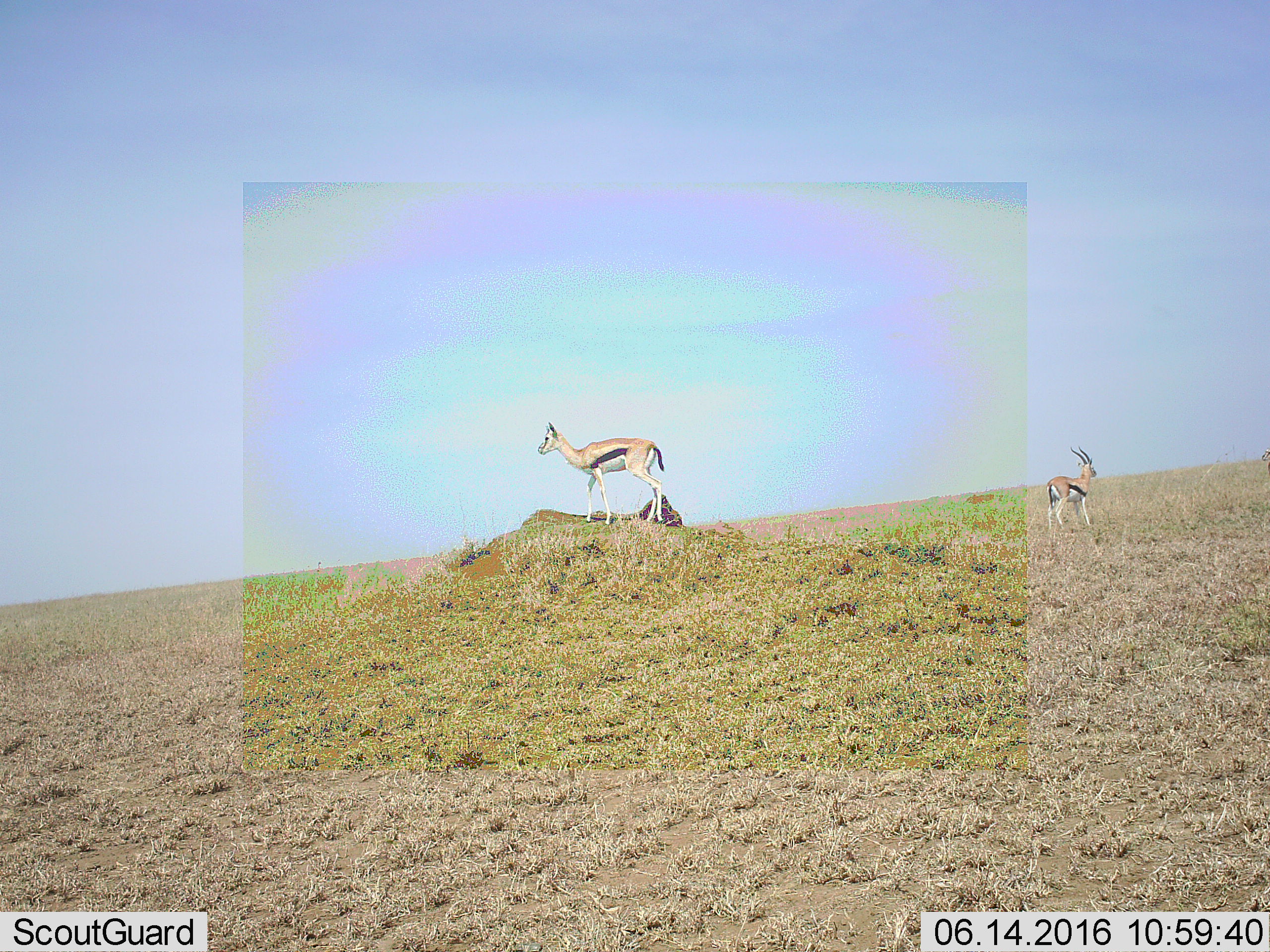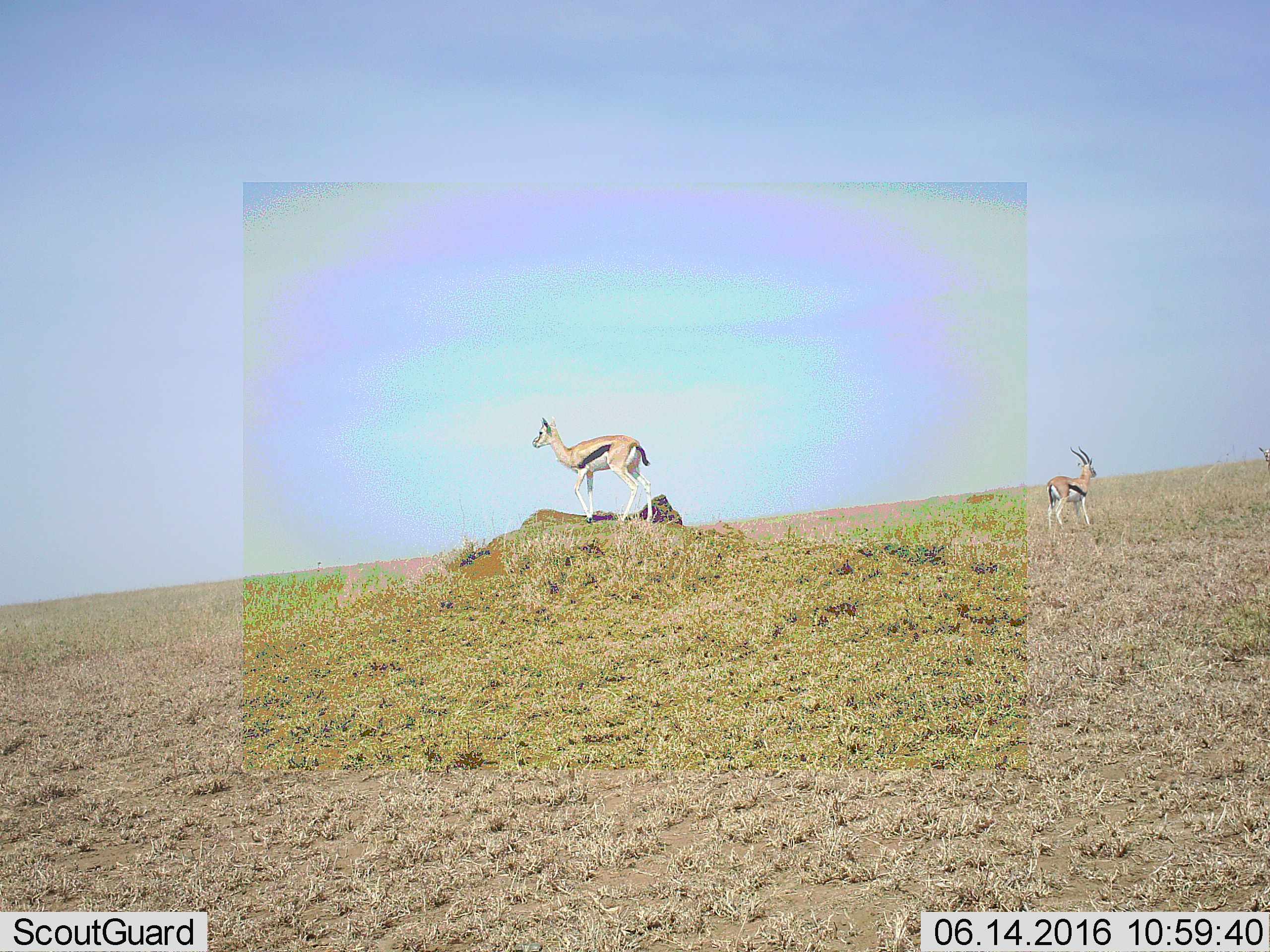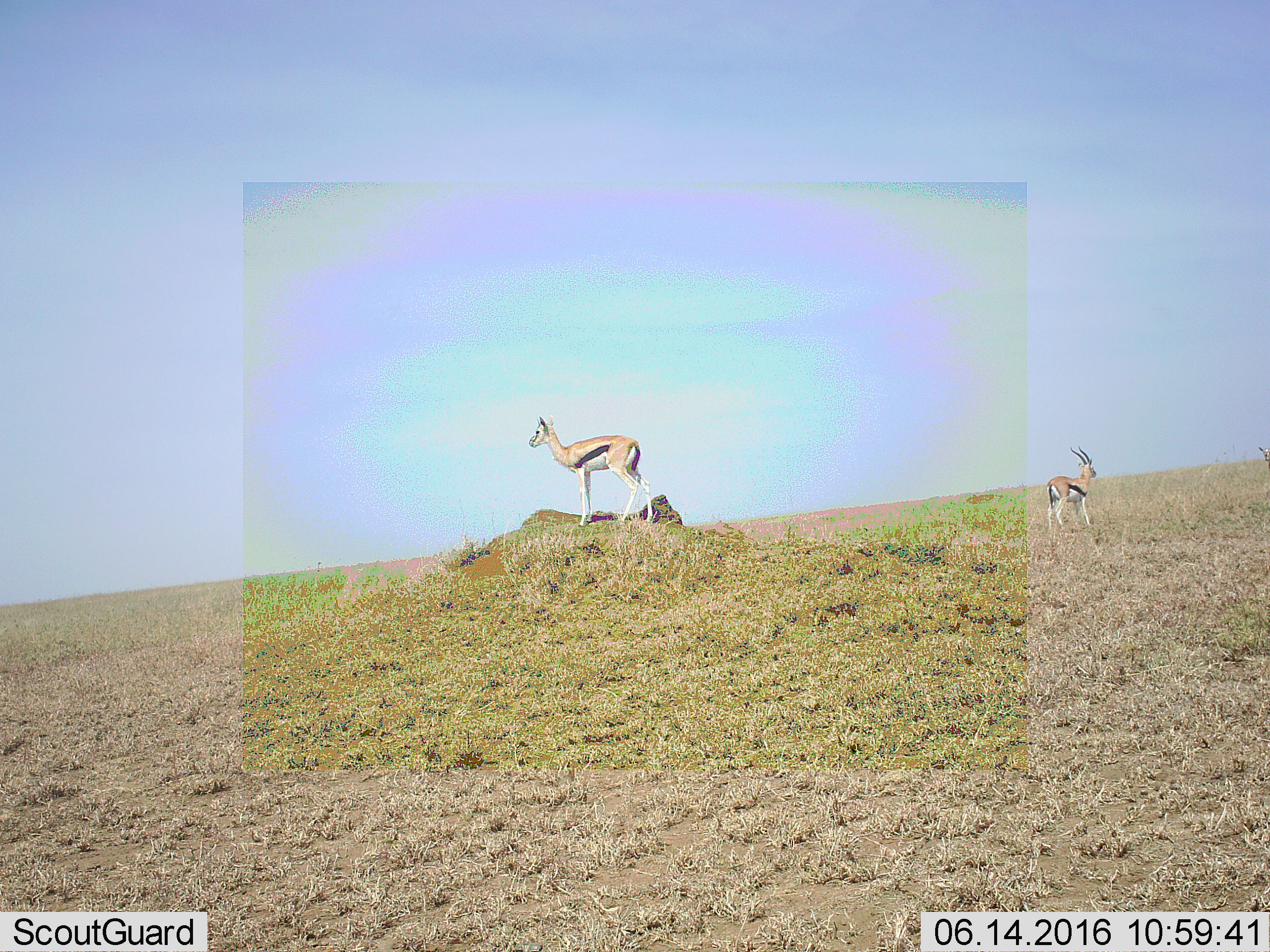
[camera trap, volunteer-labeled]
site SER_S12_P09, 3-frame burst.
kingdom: Animalia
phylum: Chordata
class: Mammalia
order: Artiodactyla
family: Bovidae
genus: Eudorcas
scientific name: Eudorcas thomsonii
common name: thomson's gazelle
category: gazellethomsons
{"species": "gazellethomsons (thomson's gazelle) (Eudorcas thomsonii)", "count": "3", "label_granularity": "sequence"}